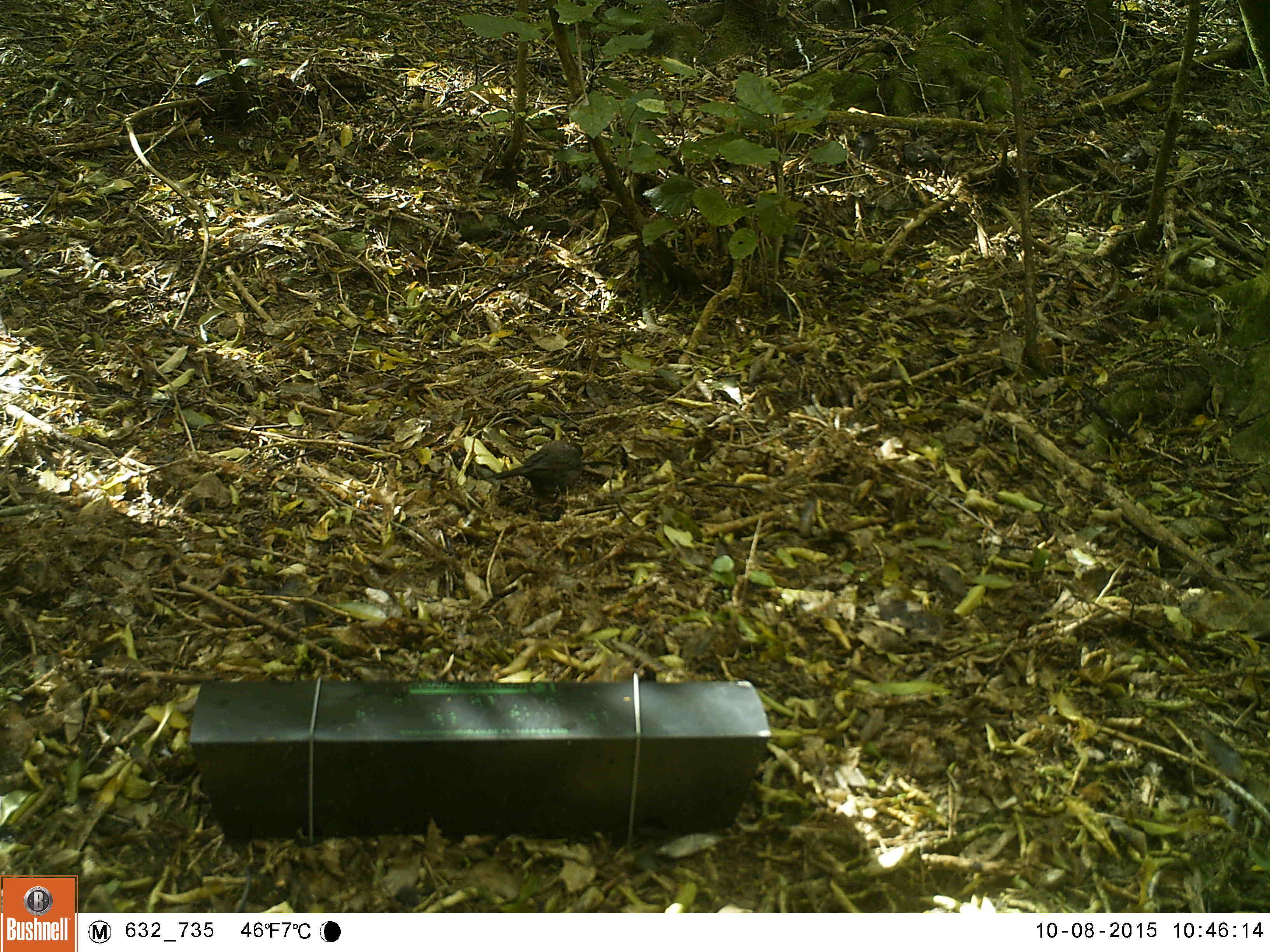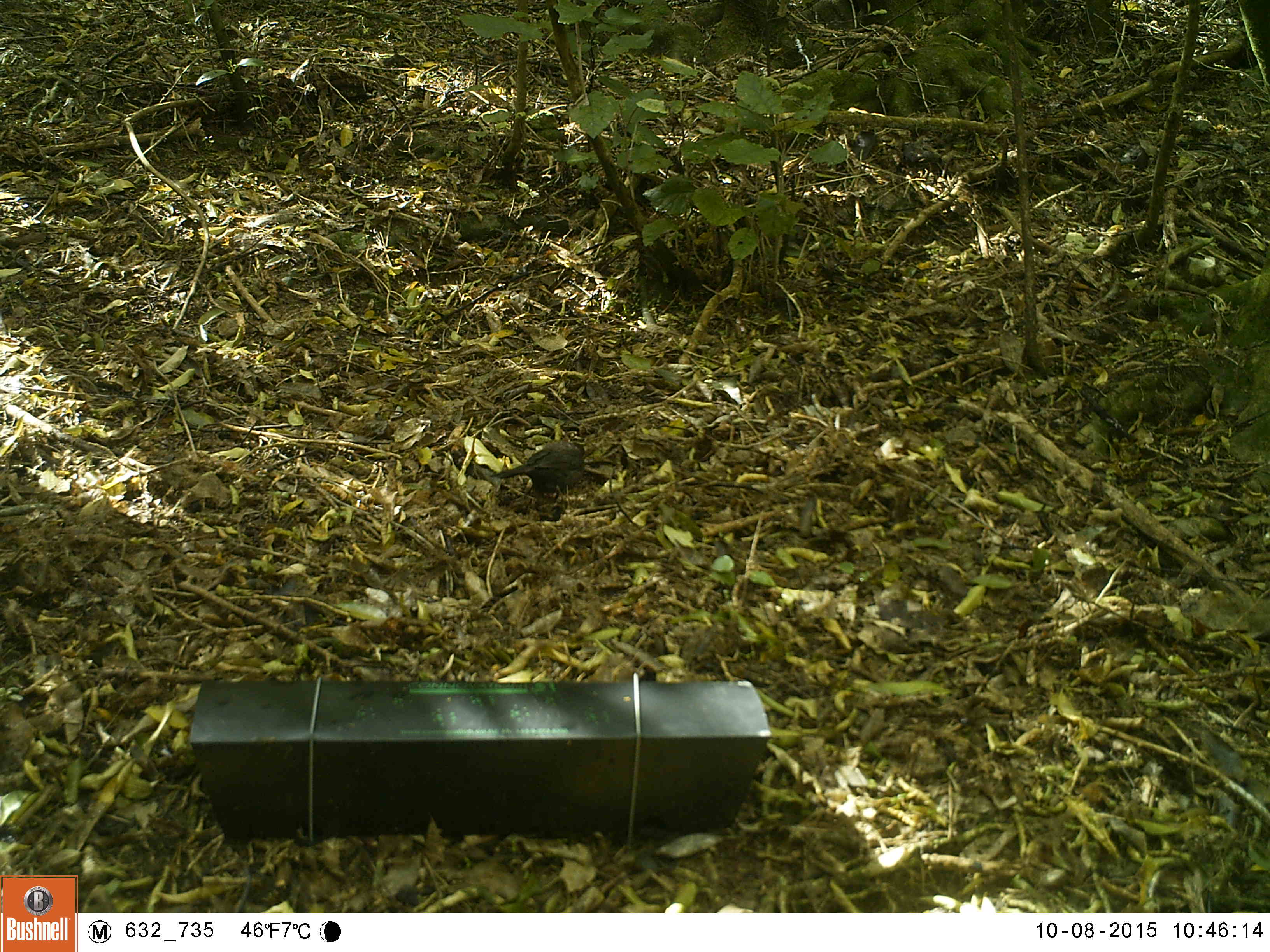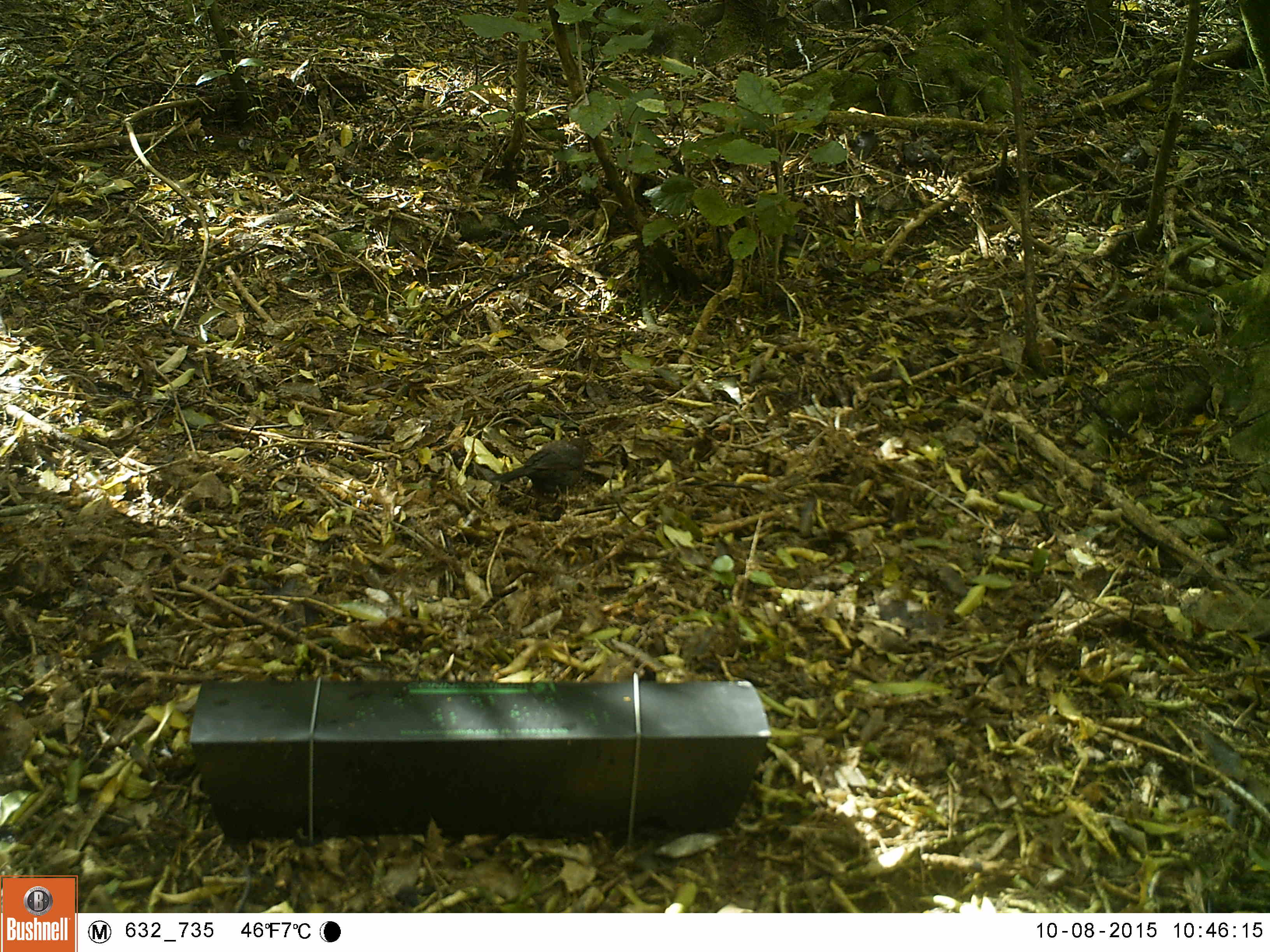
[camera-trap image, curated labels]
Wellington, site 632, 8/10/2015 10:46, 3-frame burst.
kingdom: Animalia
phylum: Chordata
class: Aves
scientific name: Aves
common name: bird